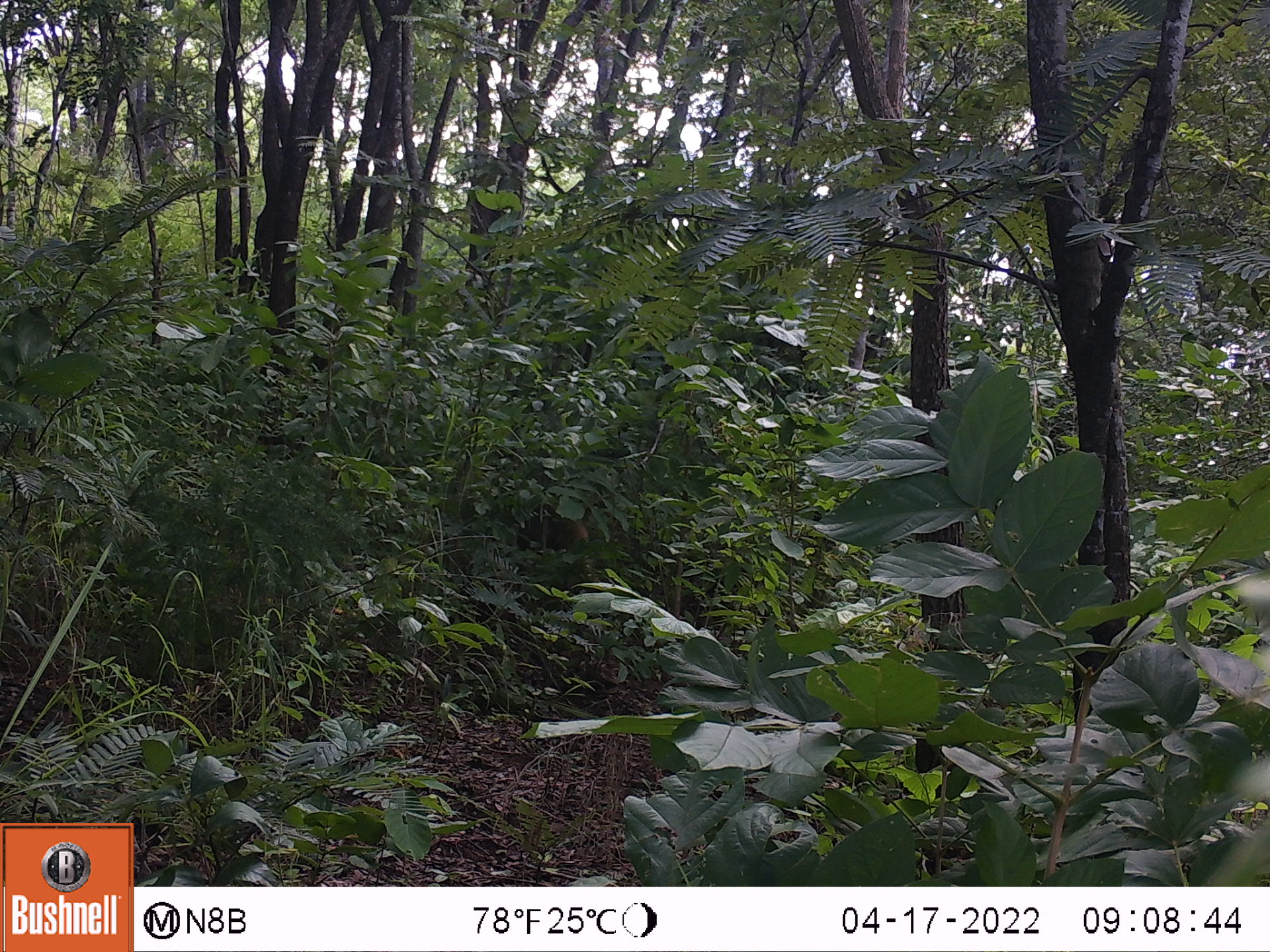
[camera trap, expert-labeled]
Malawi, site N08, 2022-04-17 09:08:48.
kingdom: Animalia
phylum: Chordata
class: Mammalia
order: Primates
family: Cercopithecidae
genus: Papio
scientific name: Papio cynocephalus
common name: yellow baboon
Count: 1.